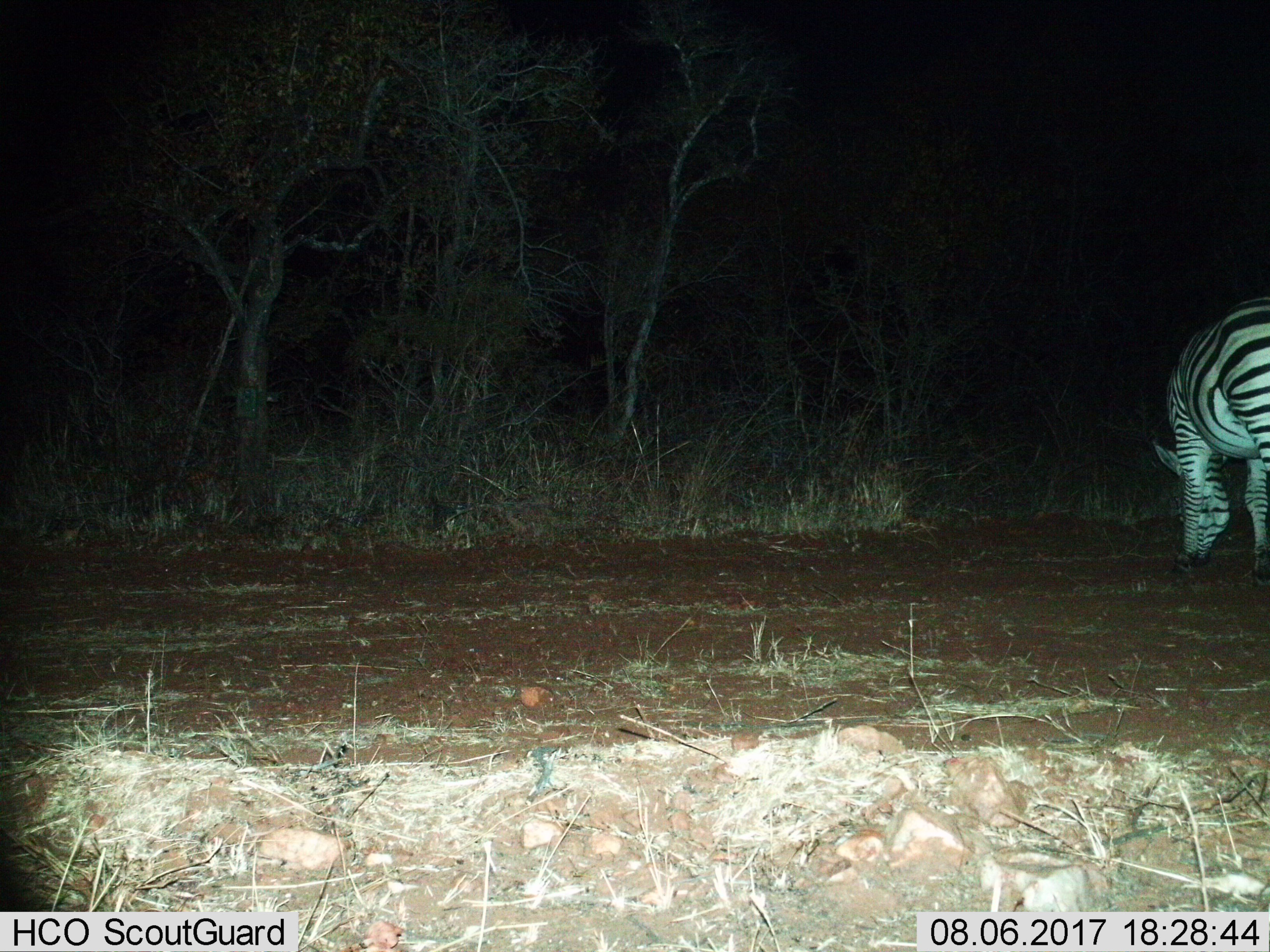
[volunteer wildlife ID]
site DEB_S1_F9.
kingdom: Animalia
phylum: Chordata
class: Mammalia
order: Perissodactyla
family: Equidae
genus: Equus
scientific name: Equus quagga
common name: plains zebra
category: zebraplains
Zebraplains (plains zebra) (Equus quagga), count 1. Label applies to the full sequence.